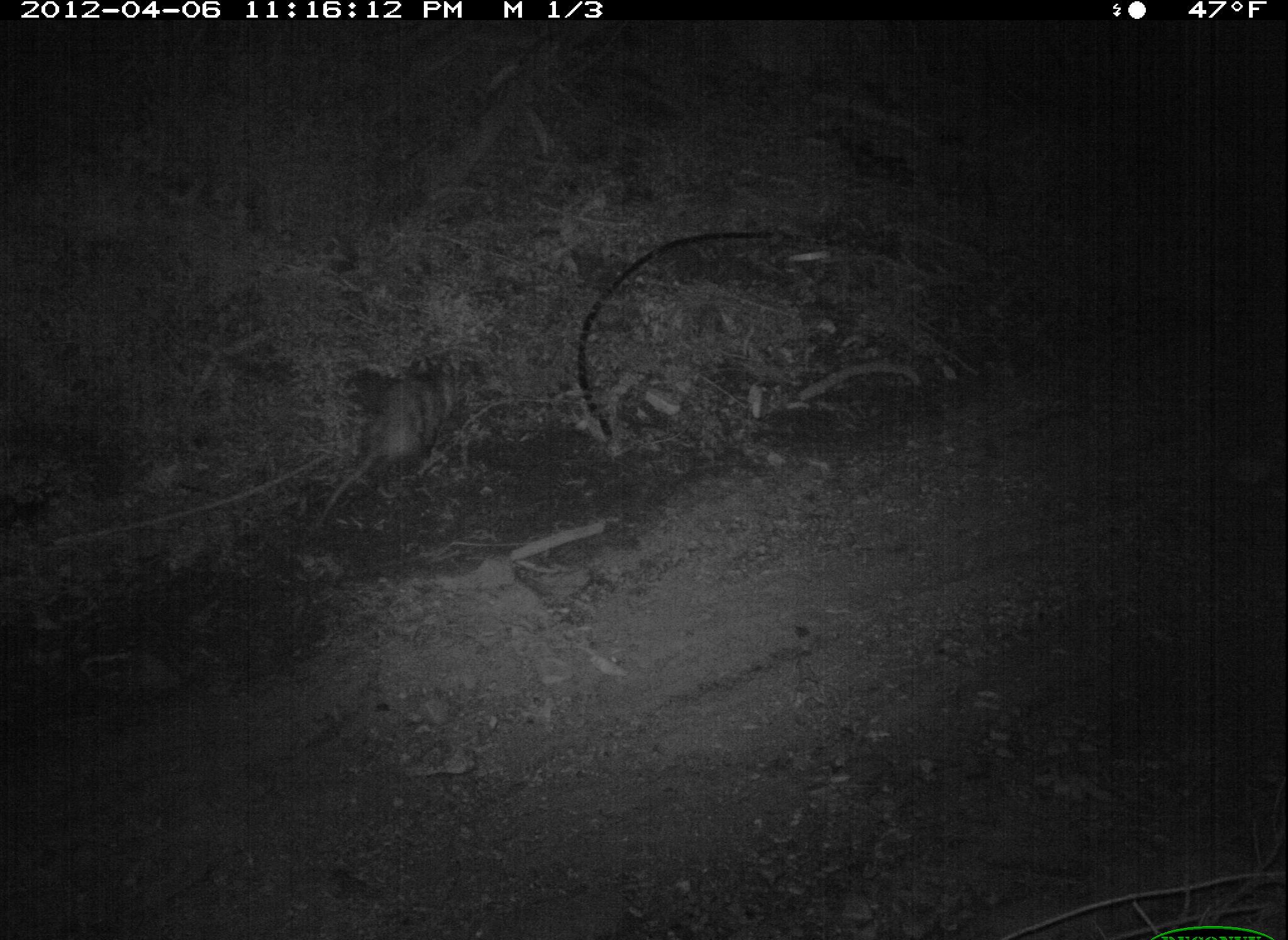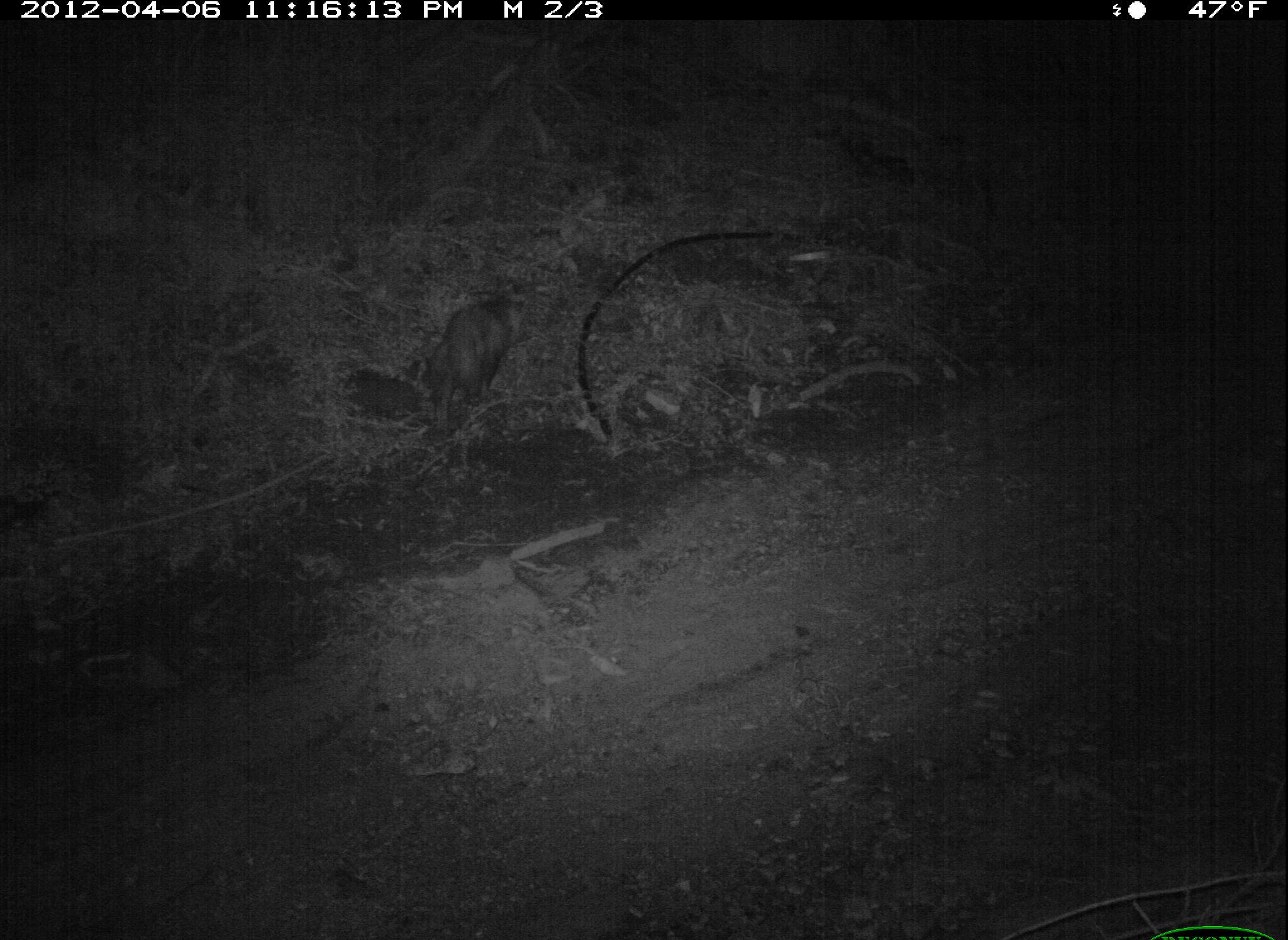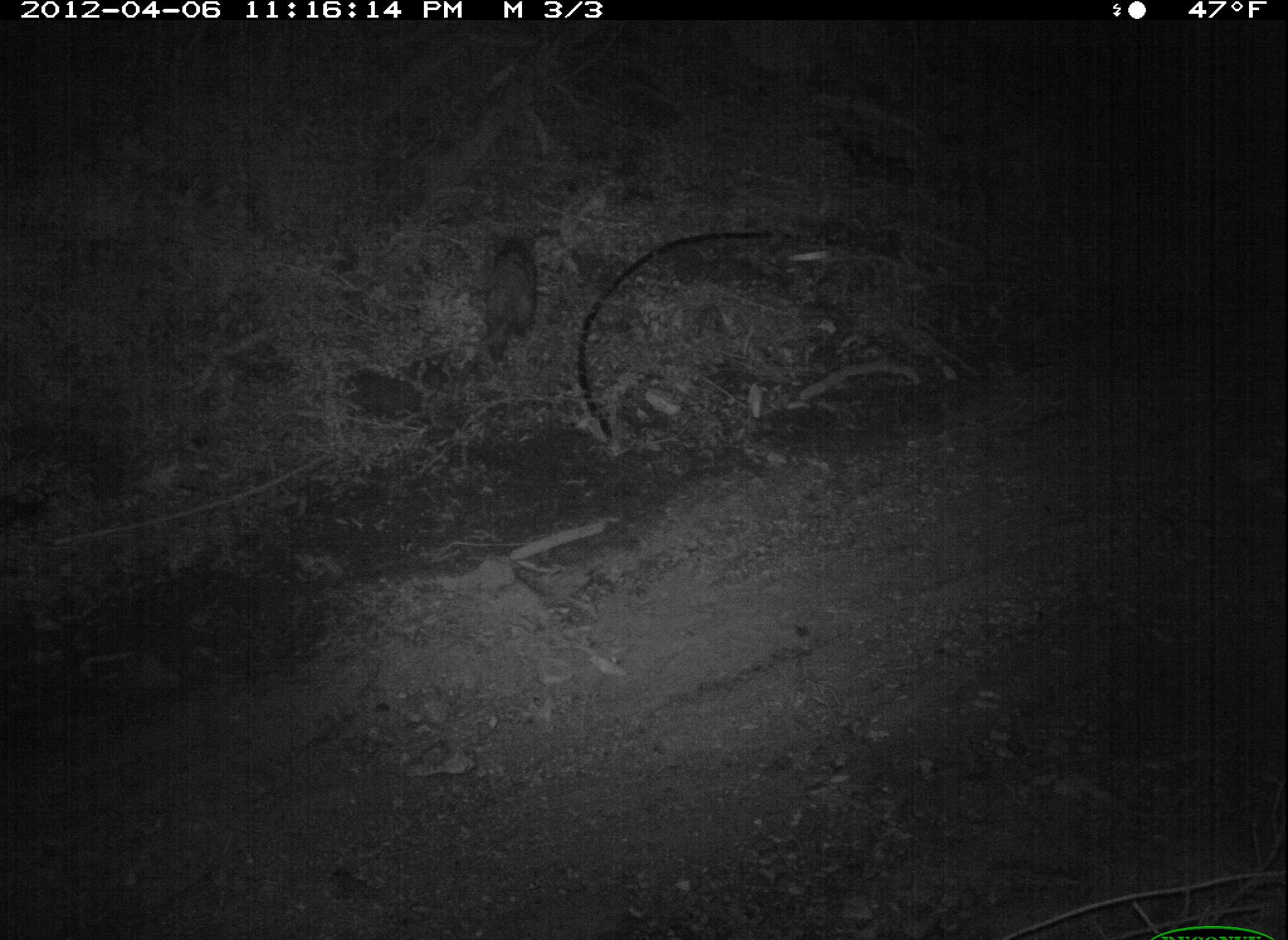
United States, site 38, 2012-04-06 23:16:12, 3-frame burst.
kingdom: Animalia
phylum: Chordata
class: Mammalia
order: Didelphimorphia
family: Didelphidae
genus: Didelphis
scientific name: Didelphis virginiana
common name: virginia opossum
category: opossum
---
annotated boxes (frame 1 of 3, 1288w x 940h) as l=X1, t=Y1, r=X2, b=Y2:
opossum: l=311, t=347, r=467, b=534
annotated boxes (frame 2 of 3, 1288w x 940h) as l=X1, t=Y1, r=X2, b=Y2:
opossum: l=409, t=275, r=539, b=449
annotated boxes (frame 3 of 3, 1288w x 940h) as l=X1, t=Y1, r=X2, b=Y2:
opossum: l=467, t=230, r=551, b=377